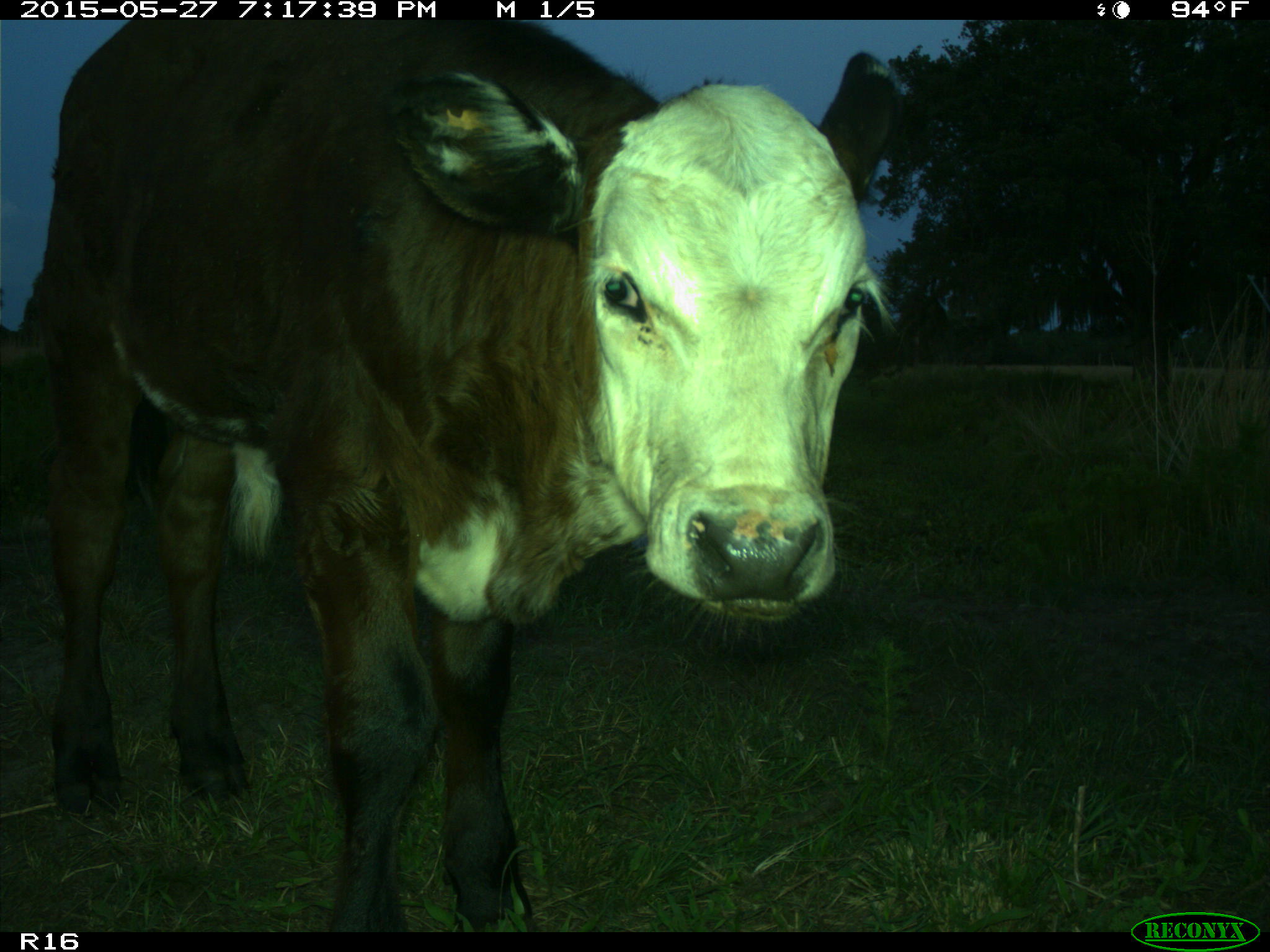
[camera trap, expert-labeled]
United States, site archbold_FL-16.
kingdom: Animalia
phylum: Chordata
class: Mammalia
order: Artiodactyla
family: Bovidae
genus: Bos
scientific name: Bos taurus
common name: domestic cow